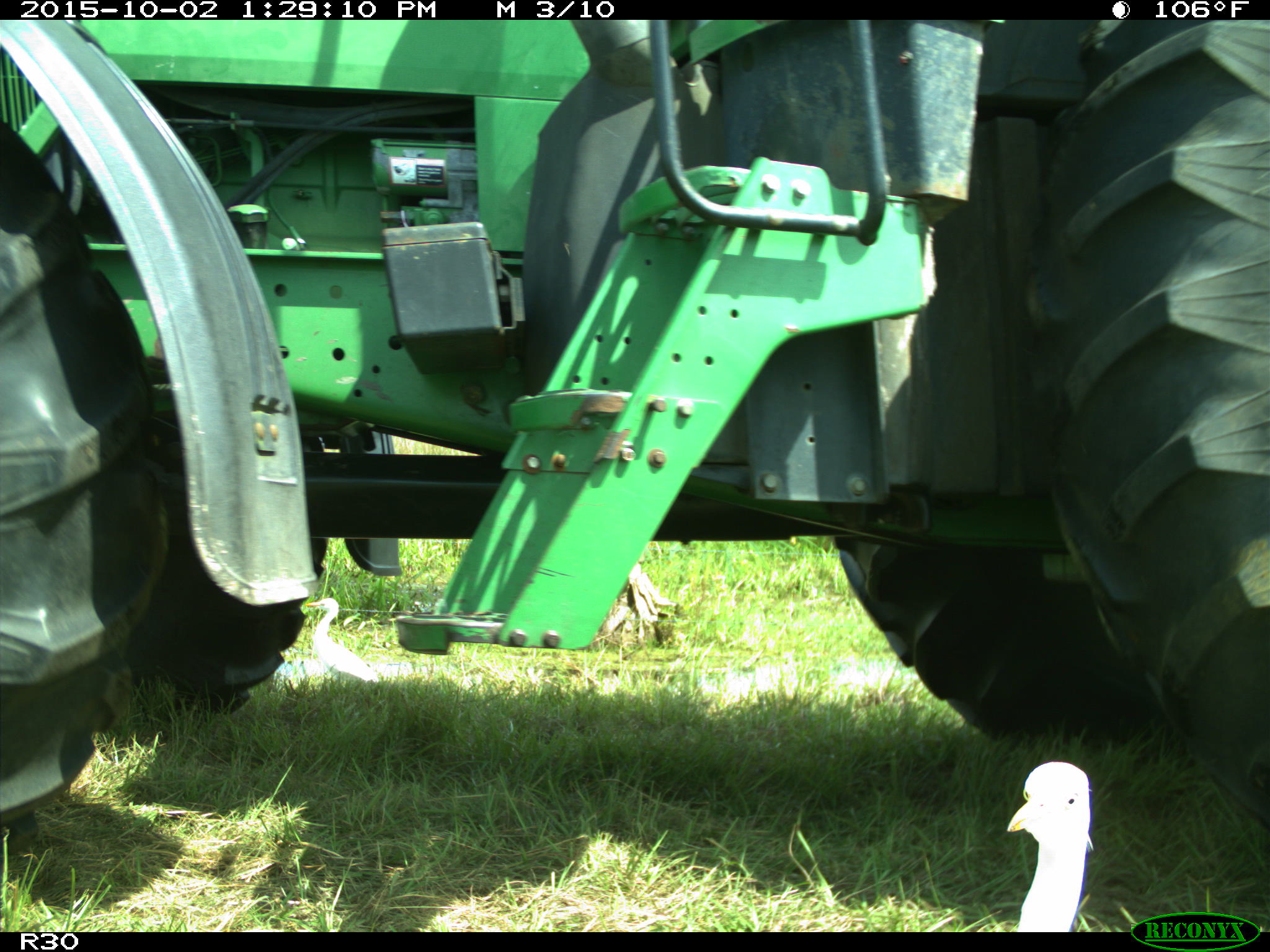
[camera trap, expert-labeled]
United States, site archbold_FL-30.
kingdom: Animalia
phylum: Chordata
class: Aves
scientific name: Aves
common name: birds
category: unidentified bird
Unidentified bird (birds) (Aves).